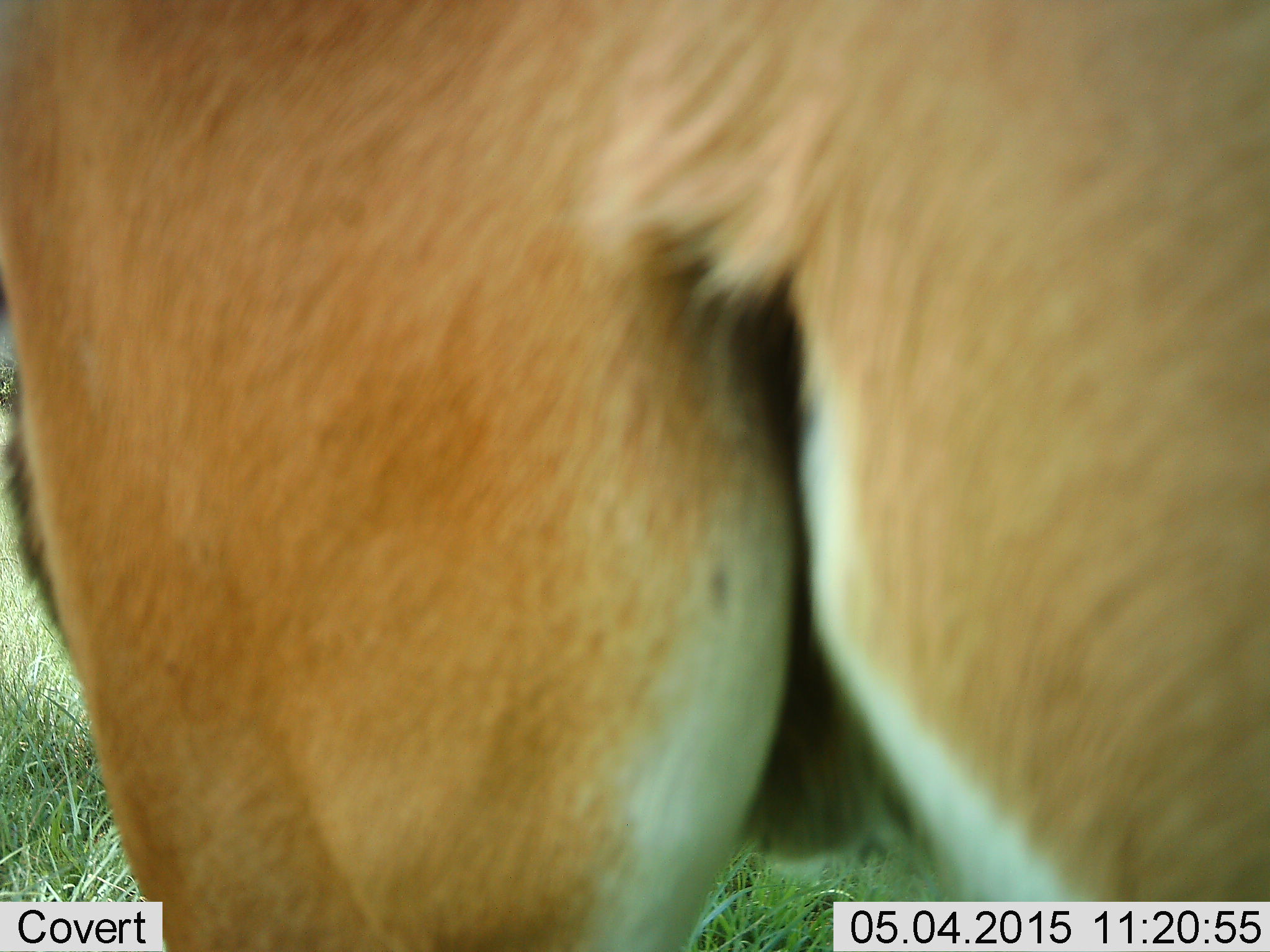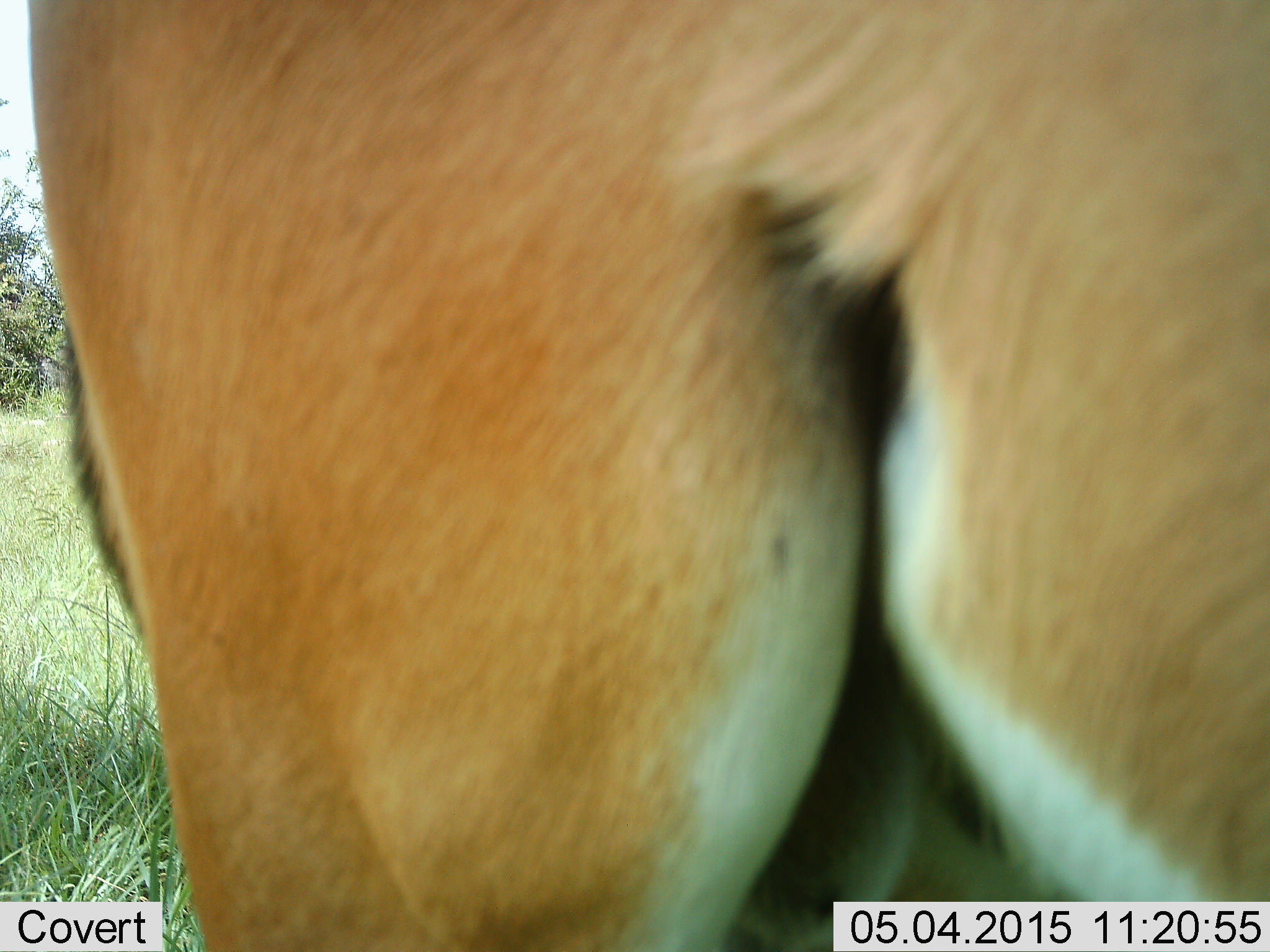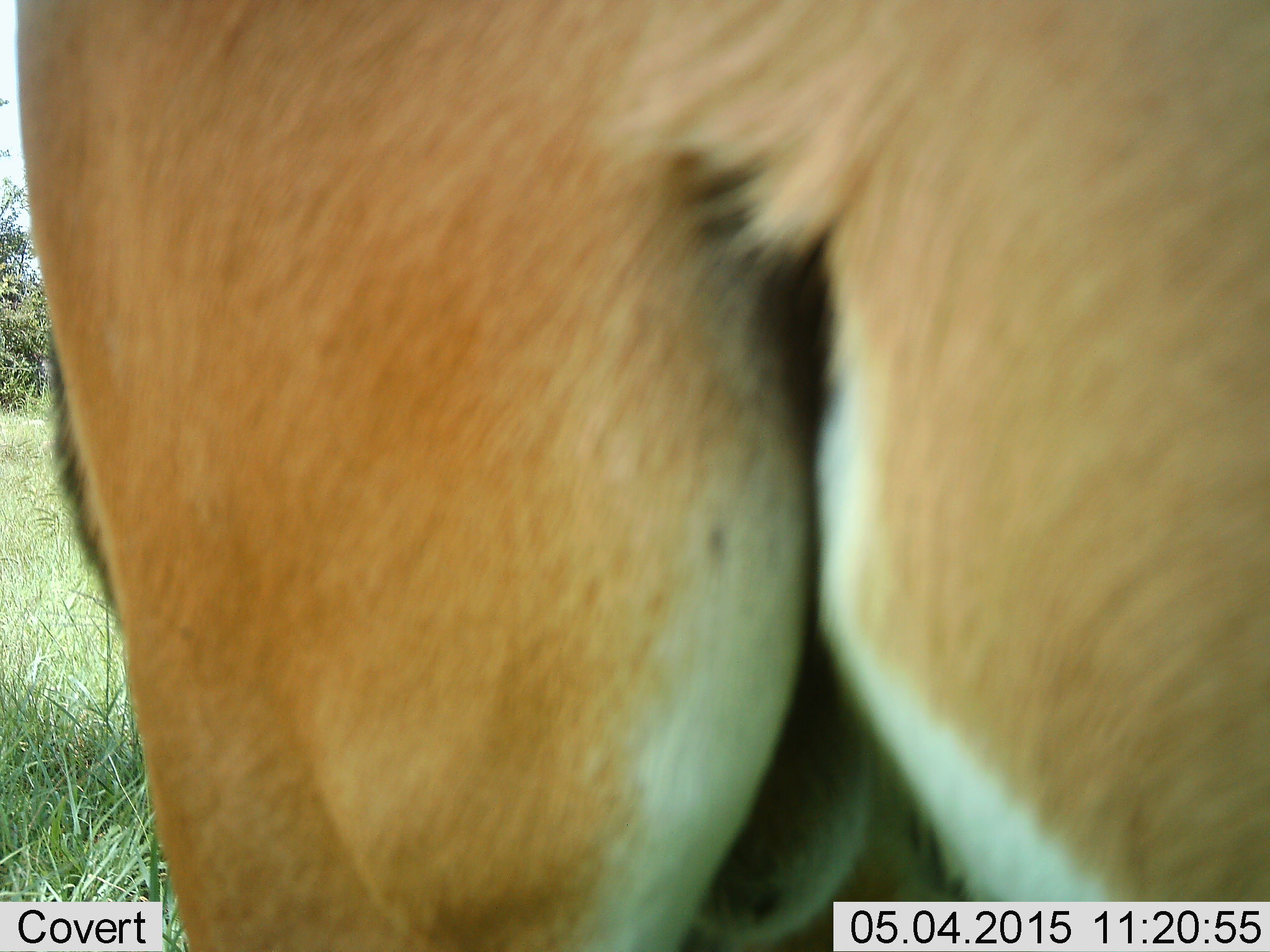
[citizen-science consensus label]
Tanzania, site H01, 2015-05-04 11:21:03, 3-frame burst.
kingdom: Animalia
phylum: Chordata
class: Mammalia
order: Artiodactyla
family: Bovidae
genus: Nanger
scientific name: Nanger granti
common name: grant's gazelle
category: gazellegrants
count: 1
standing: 100%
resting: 0%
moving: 0%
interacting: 0%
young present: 0%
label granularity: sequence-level